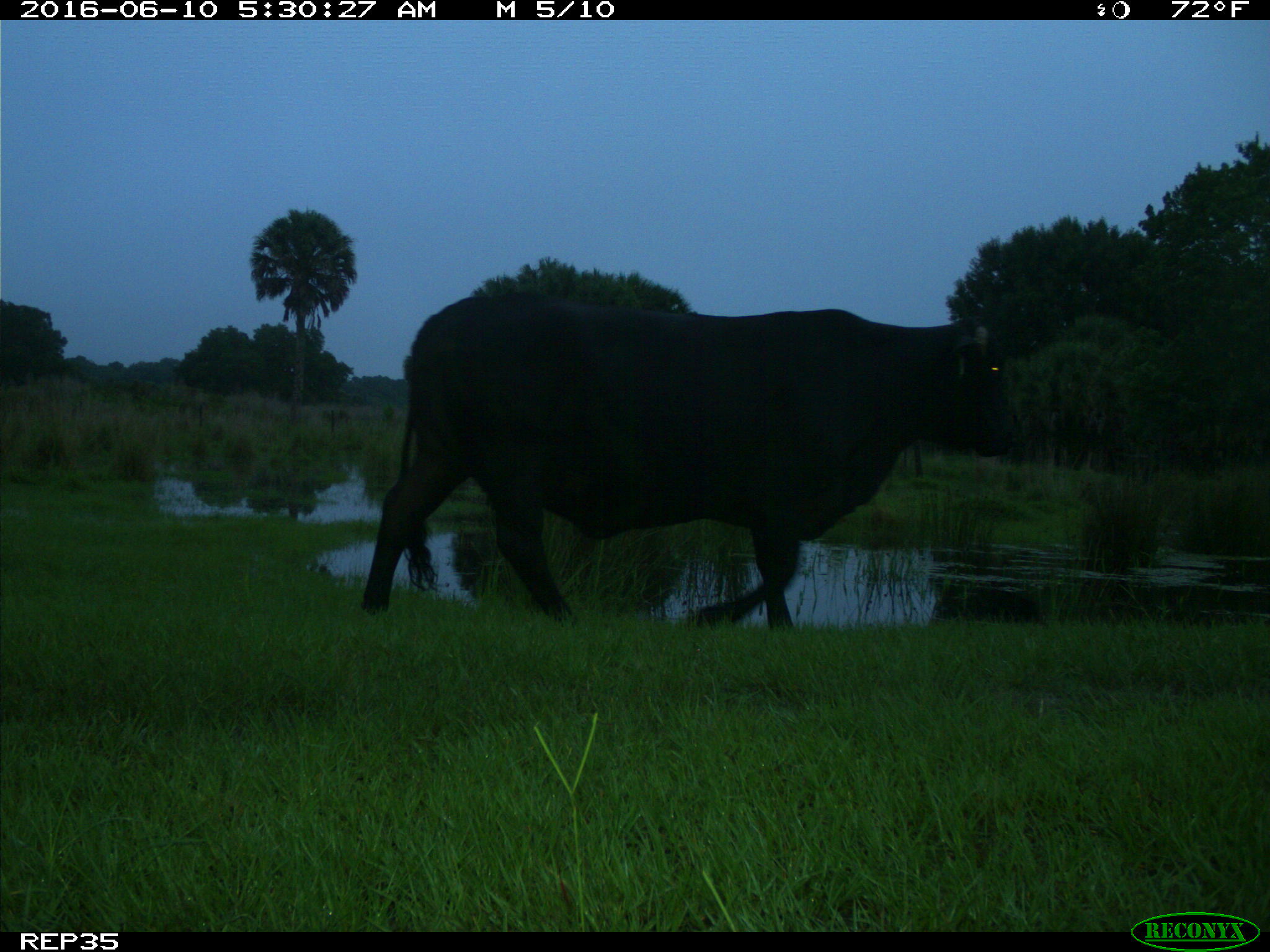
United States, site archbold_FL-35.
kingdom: Animalia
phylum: Chordata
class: Mammalia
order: Artiodactyla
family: Bovidae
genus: Bos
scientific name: Bos taurus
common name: domestic cow